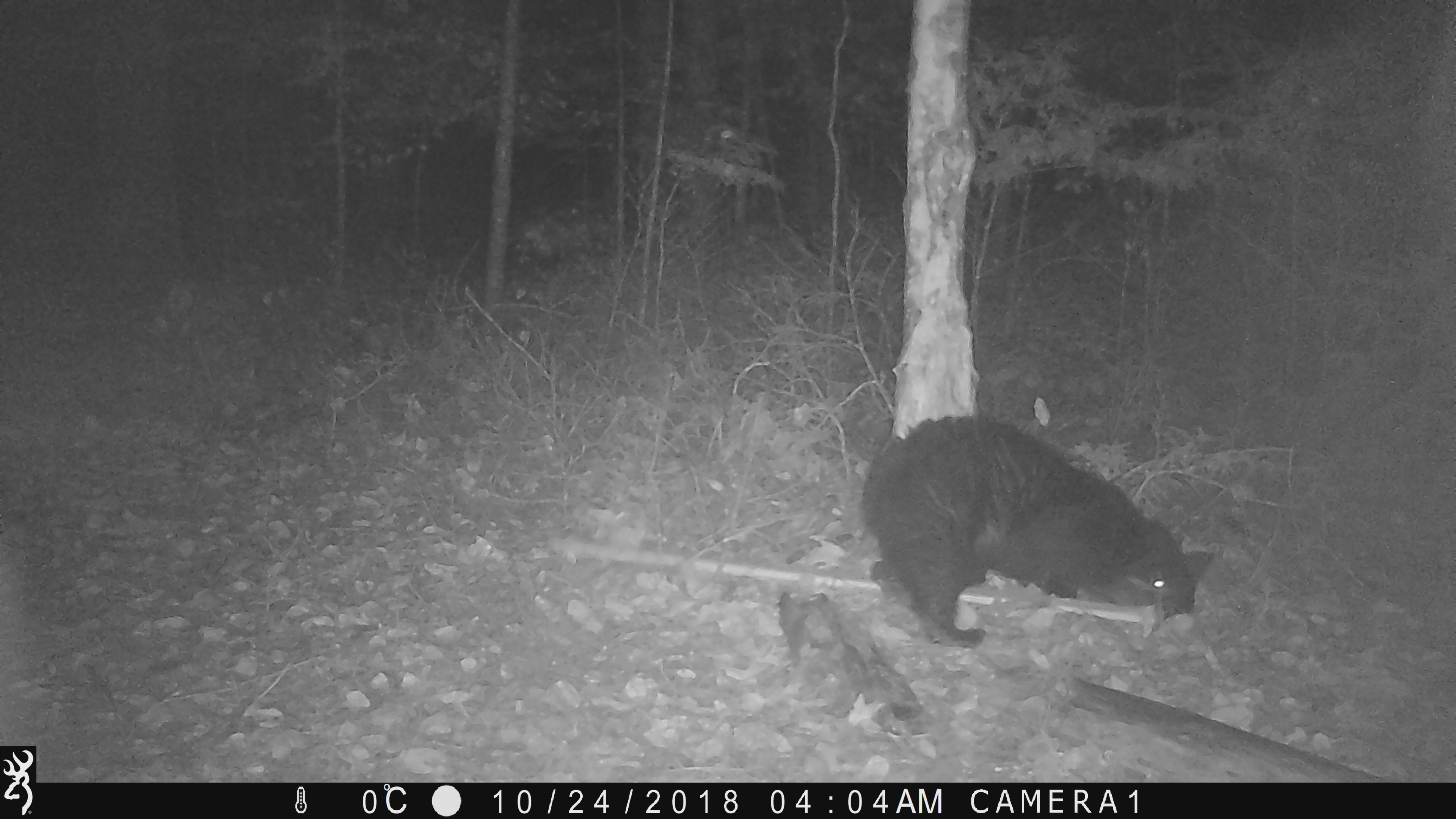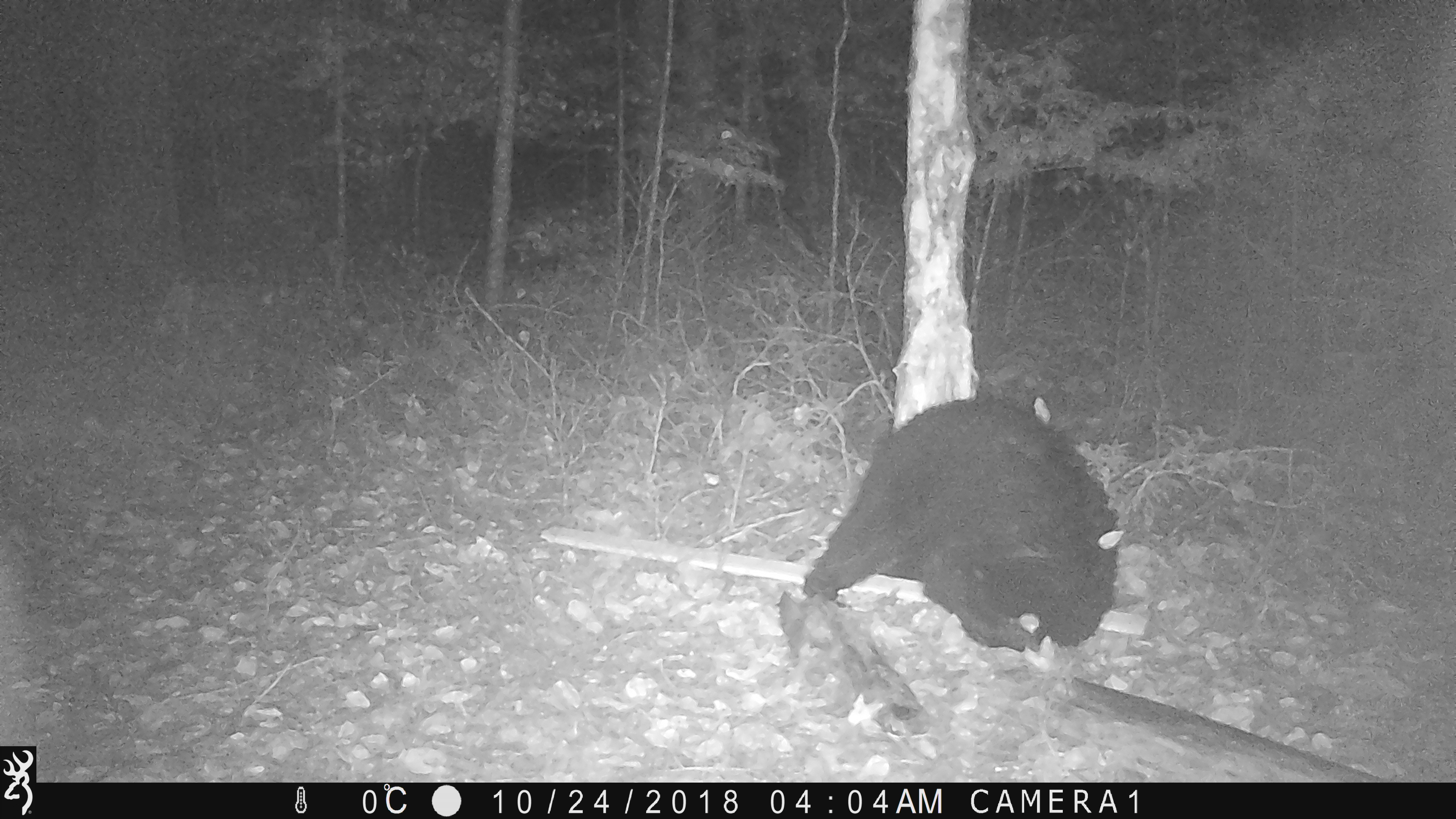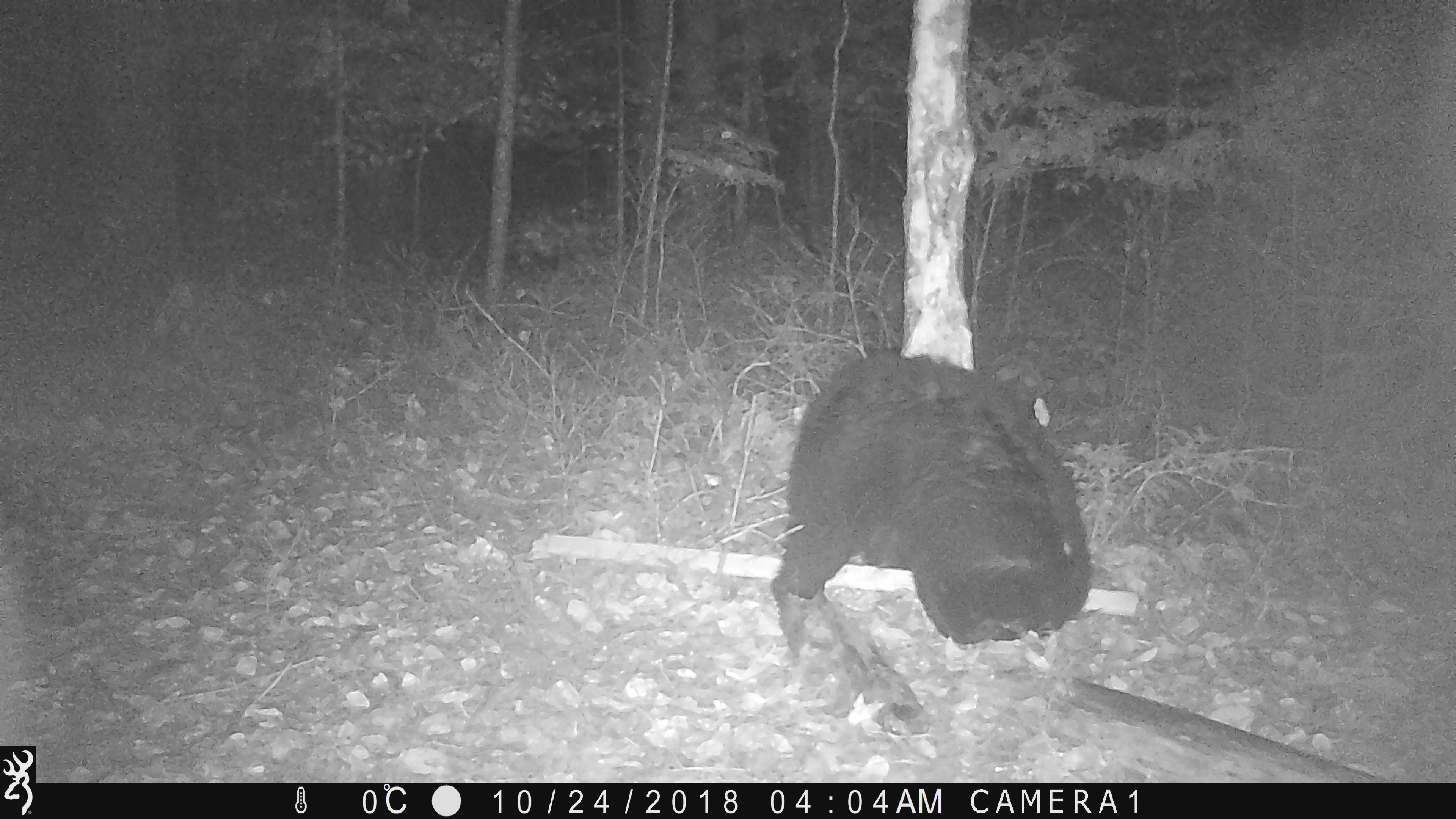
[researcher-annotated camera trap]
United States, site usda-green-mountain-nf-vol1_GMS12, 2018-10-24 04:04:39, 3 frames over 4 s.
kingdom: Animalia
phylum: Chordata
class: Mammalia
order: Carnivora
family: Ursidae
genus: Ursus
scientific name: Ursus americanus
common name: black bear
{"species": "black bear (Ursus americanus)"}